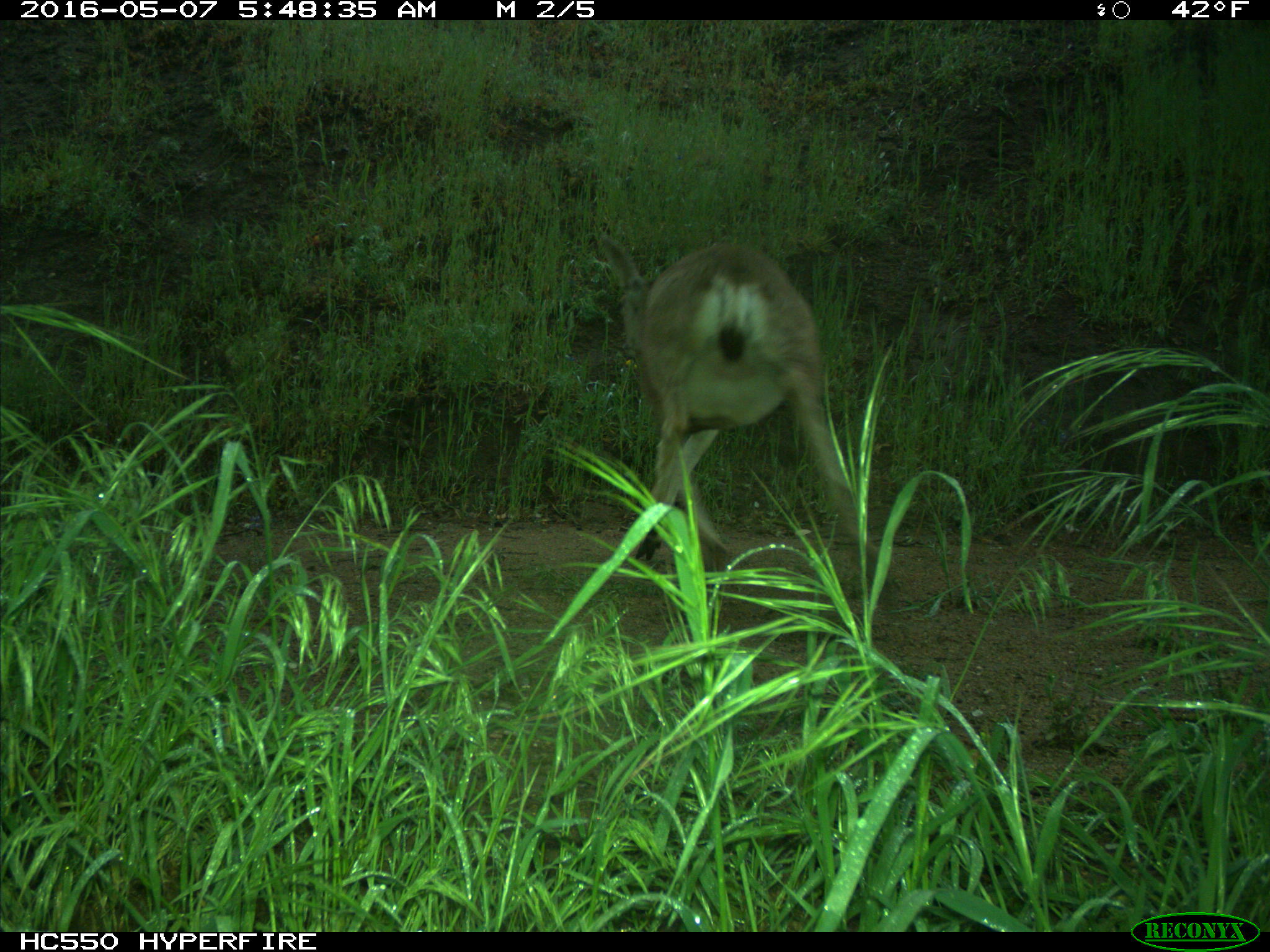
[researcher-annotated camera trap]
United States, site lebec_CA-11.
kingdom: Animalia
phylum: Chordata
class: Mammalia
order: Artiodactyla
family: Cervidae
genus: Odocoileus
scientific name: Odocoileus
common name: deer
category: unidentified deer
Unidentified deer (deer) (Odocoileus).